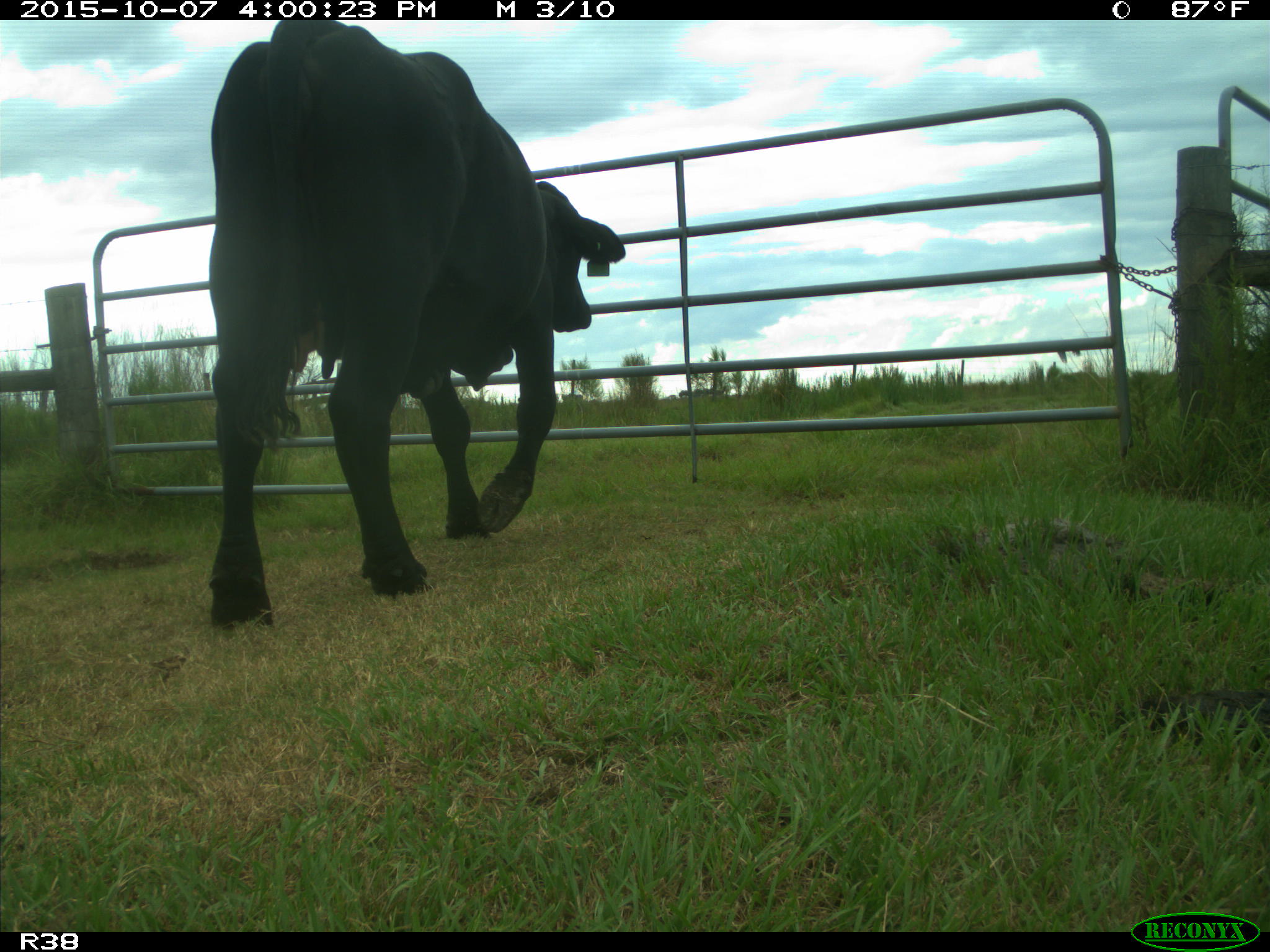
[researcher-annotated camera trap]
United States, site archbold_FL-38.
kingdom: Animalia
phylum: Chordata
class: Mammalia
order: Artiodactyla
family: Bovidae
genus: Bos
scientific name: Bos taurus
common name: domestic cow